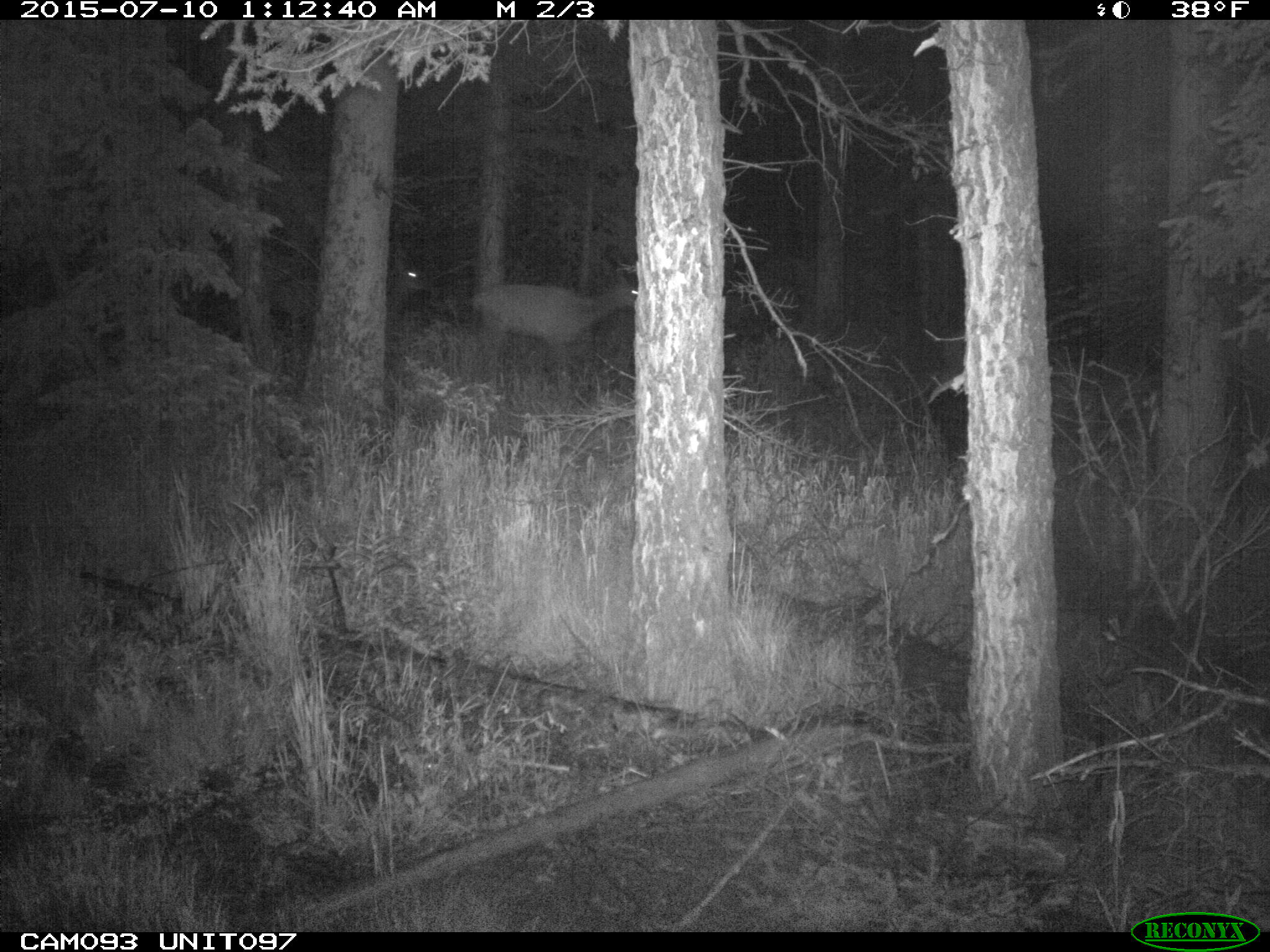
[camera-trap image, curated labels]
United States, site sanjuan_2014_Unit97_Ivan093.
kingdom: Animalia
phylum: Chordata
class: Mammalia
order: Artiodactyla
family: Cervidae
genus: Cervus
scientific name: Cervus elaphus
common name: red deer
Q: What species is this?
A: Cervus elaphus (red deer).